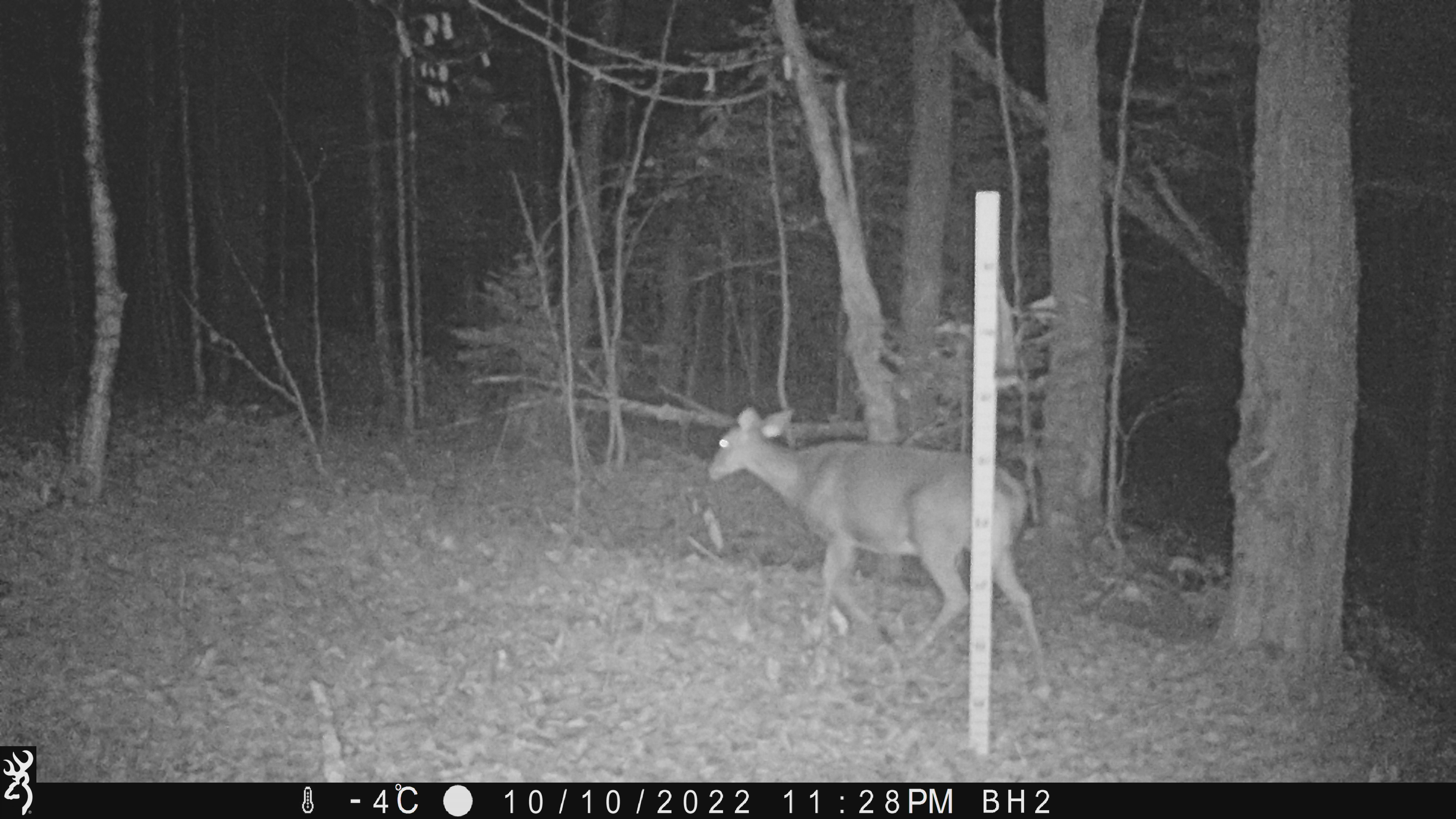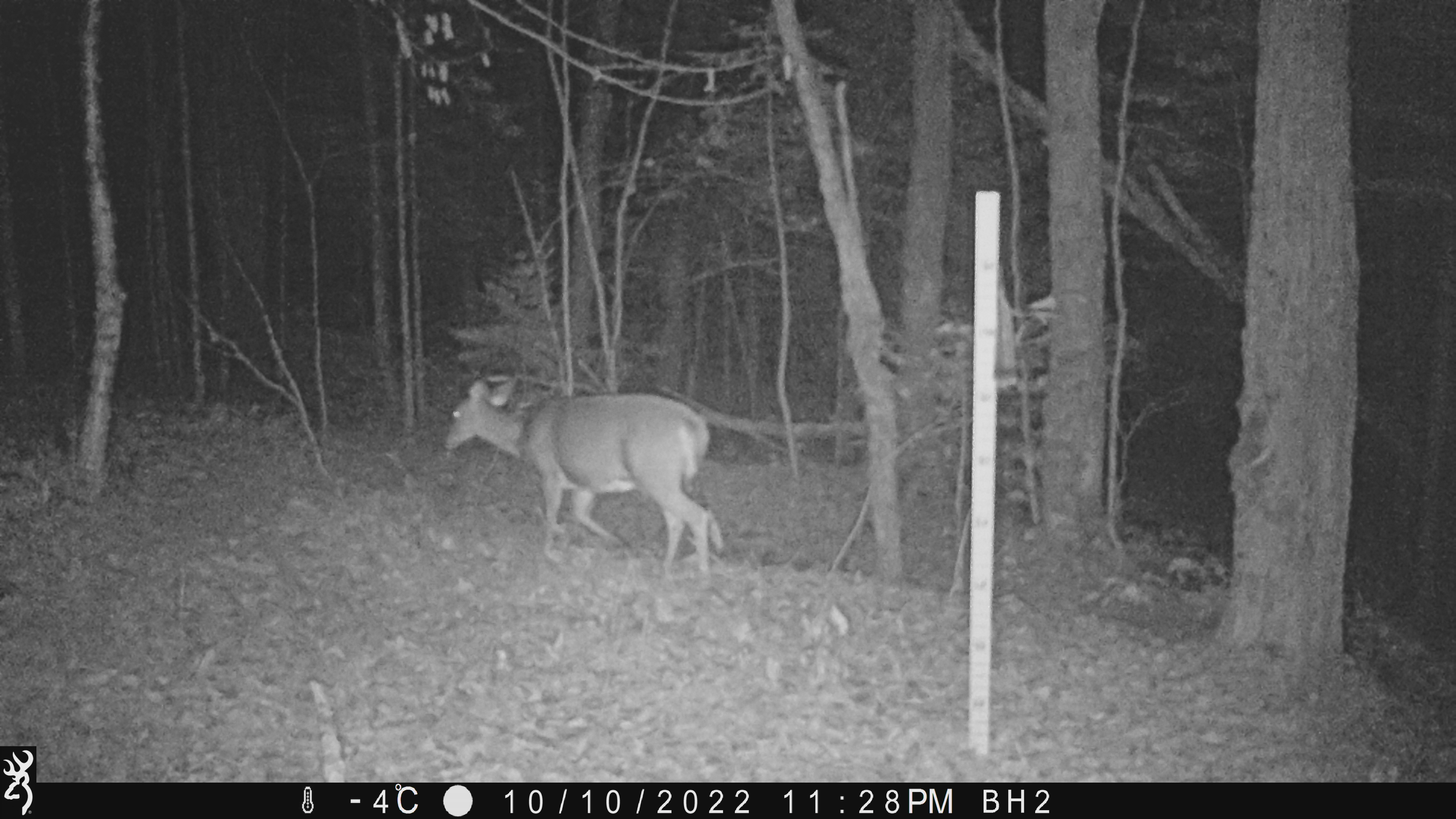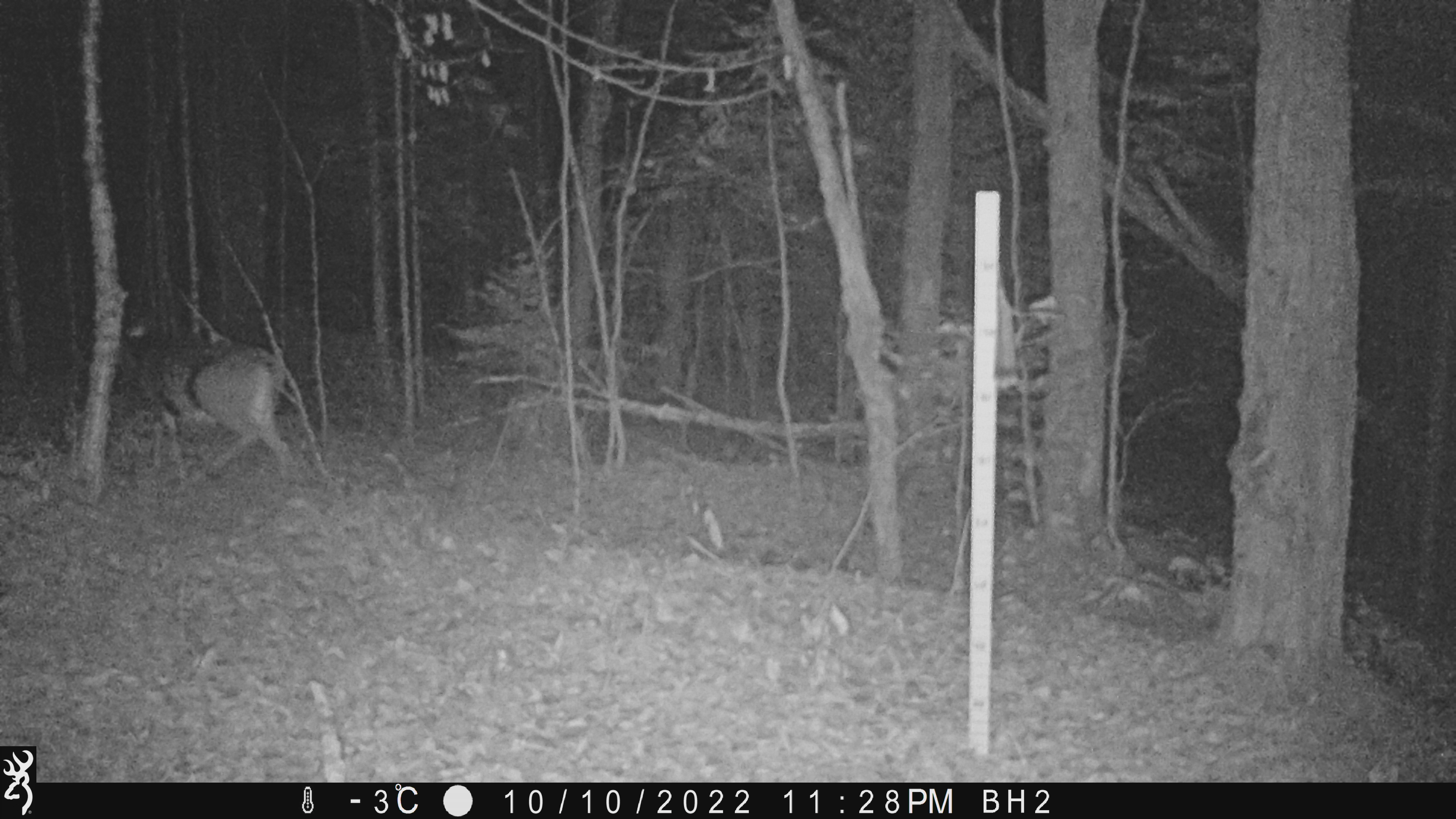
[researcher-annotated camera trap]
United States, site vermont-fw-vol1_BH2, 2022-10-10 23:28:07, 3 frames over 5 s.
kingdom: Animalia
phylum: Chordata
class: Mammalia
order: Artiodactyla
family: Cervidae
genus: Odocoileus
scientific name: Odocoileus virginianus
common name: white-tailed deer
White-tailed deer (Odocoileus virginianus).